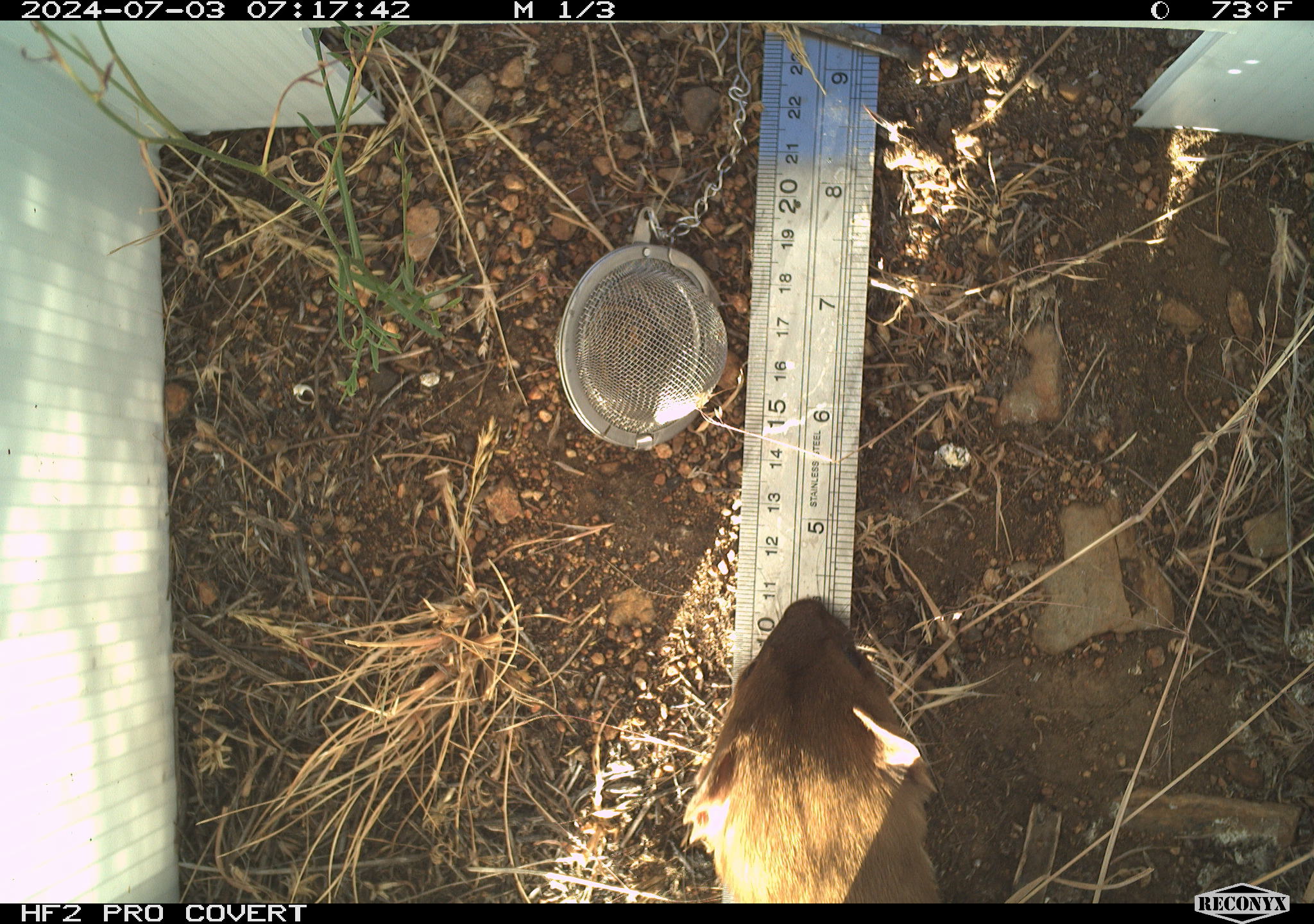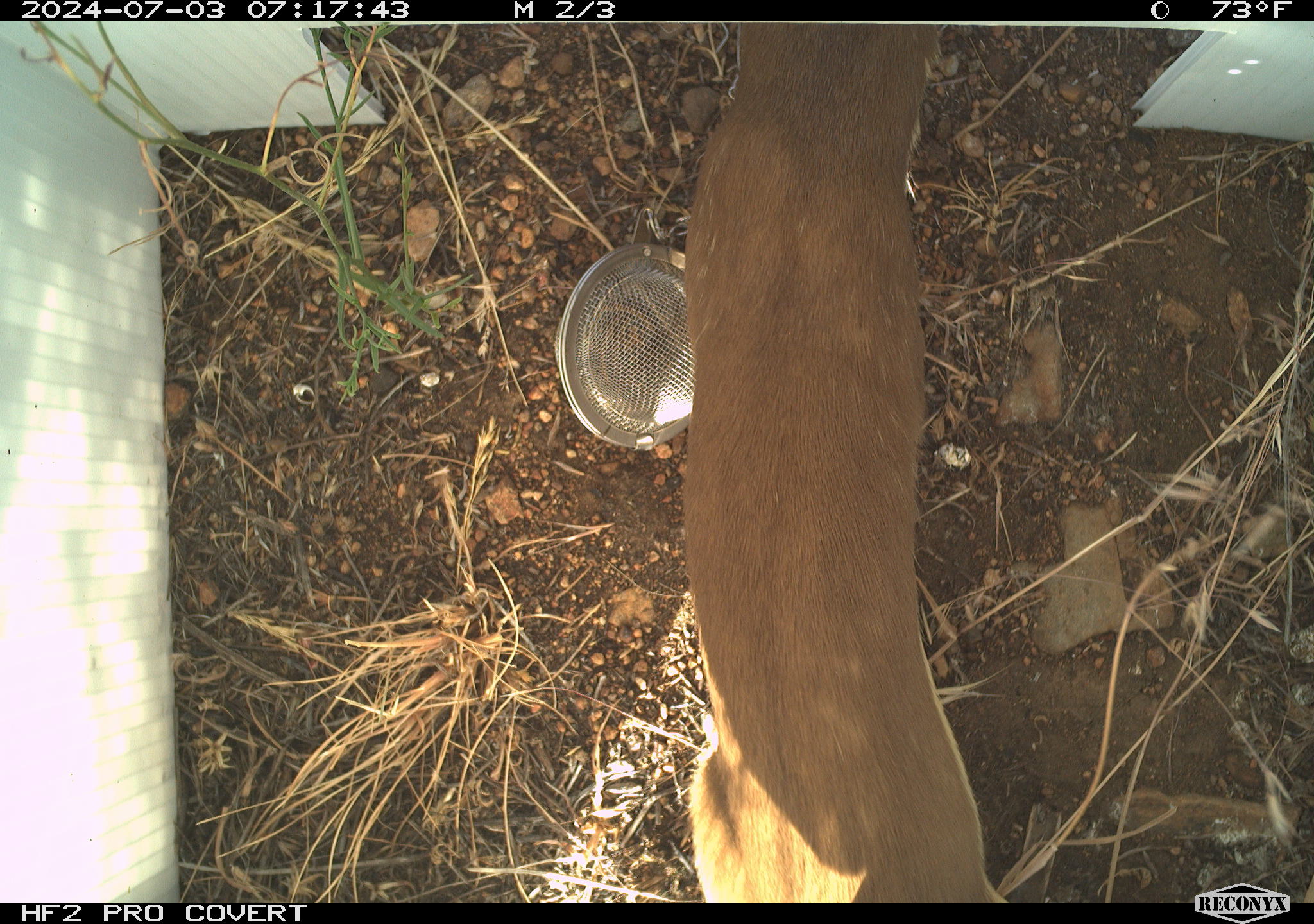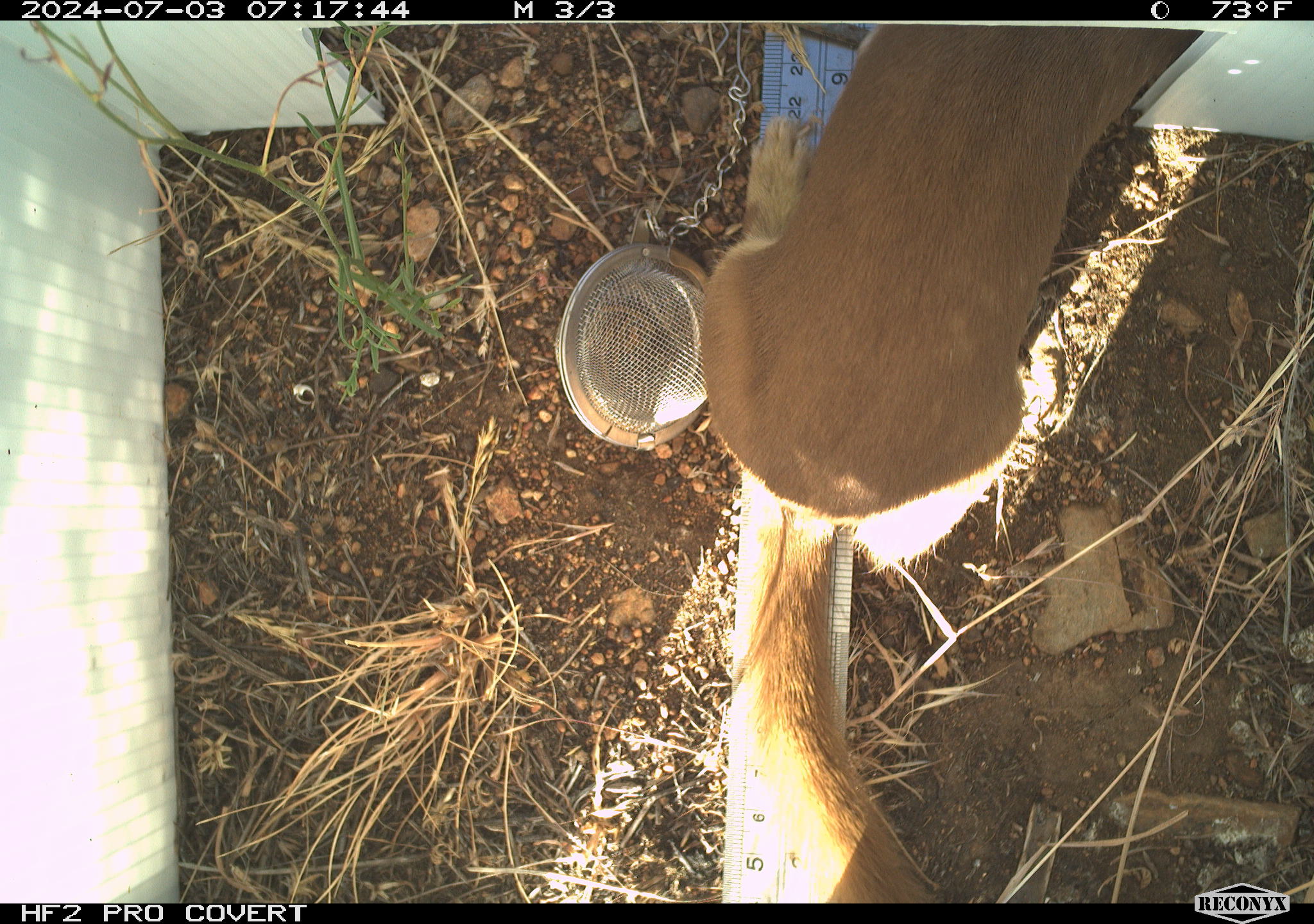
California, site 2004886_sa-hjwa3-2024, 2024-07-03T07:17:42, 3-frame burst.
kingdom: Animalia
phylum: Chordata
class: Mammalia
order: Carnivora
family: Mustelidae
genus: Neogale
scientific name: Neogale frenata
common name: long-tailed weasel